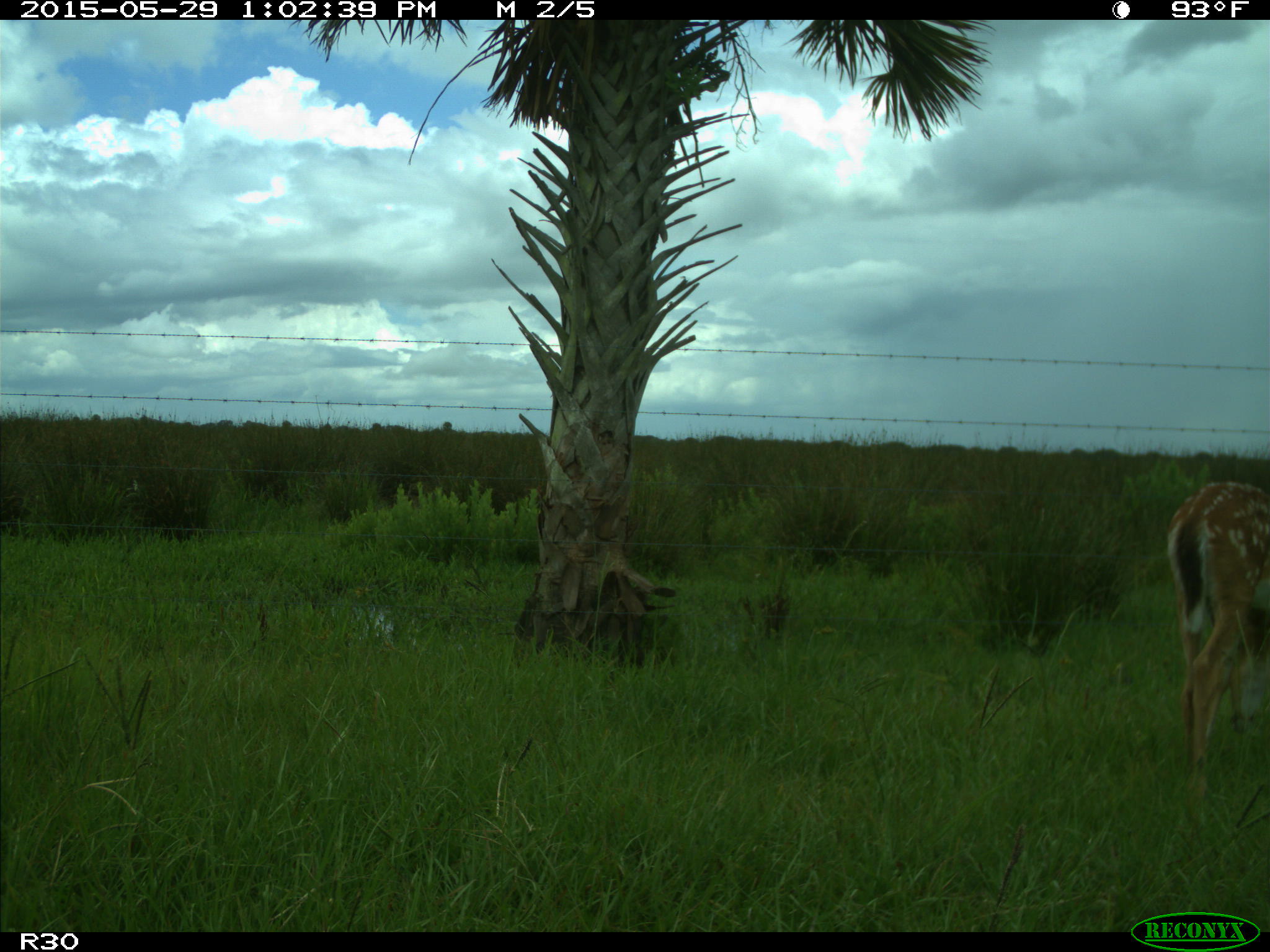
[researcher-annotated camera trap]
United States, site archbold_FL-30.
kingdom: Animalia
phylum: Chordata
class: Mammalia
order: Artiodactyla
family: Cervidae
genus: Odocoileus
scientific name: Odocoileus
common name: deer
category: unidentified deer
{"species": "unidentified deer (deer) (Odocoileus)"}